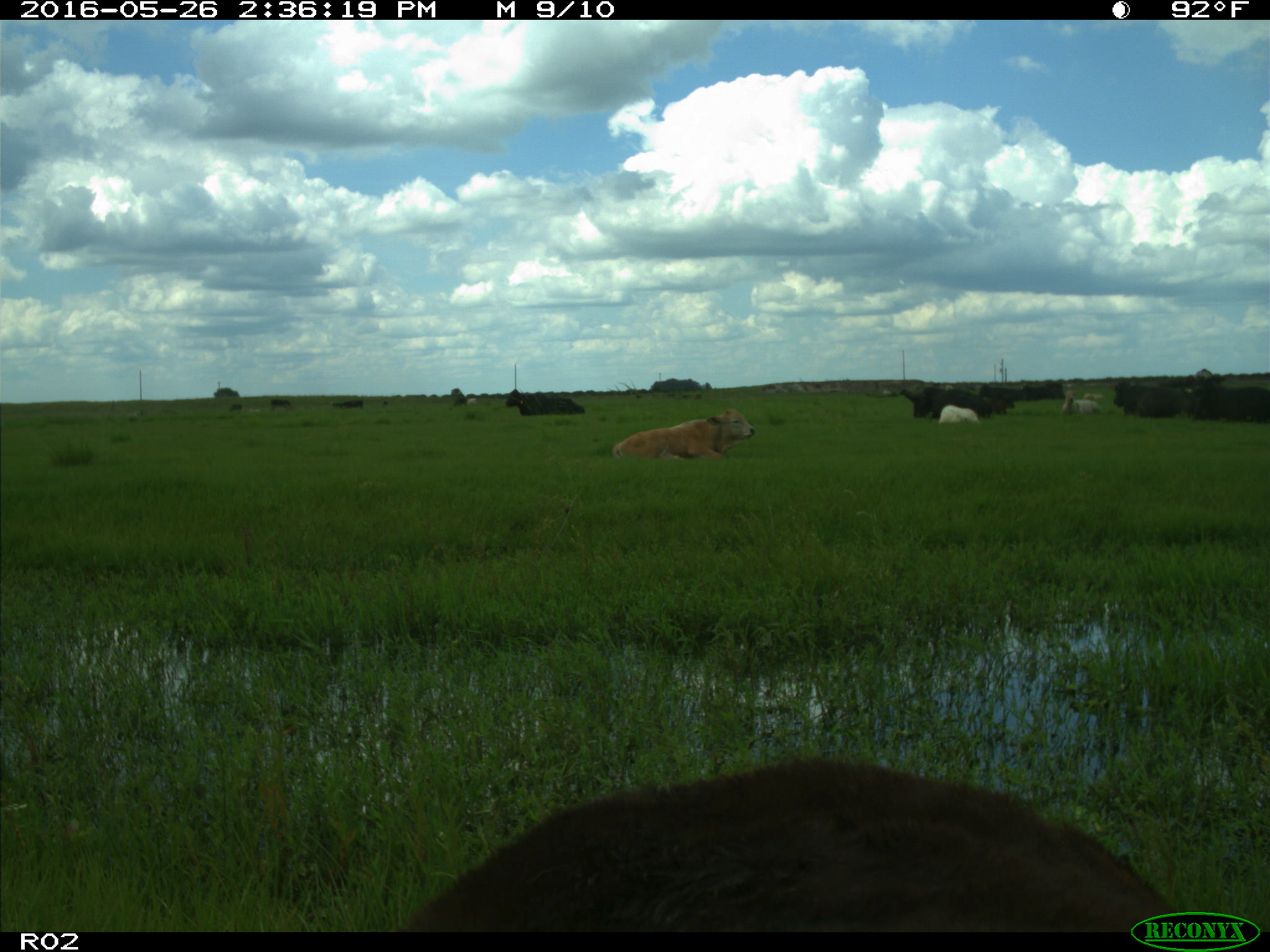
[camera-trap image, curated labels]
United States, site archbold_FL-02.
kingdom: Animalia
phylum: Chordata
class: Mammalia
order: Artiodactyla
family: Bovidae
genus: Bos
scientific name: Bos taurus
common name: domestic cow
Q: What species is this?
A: Bos taurus (domestic cow).